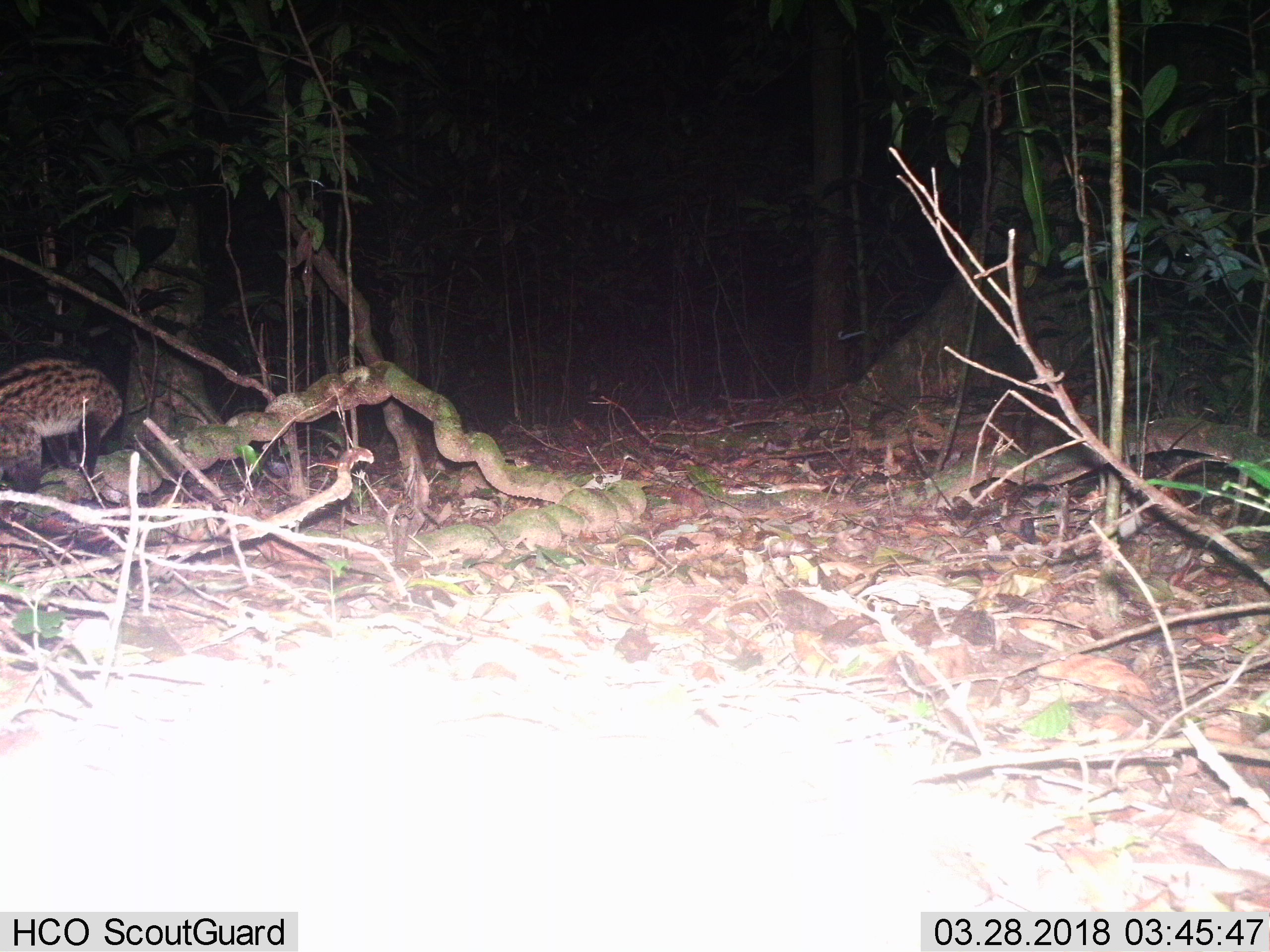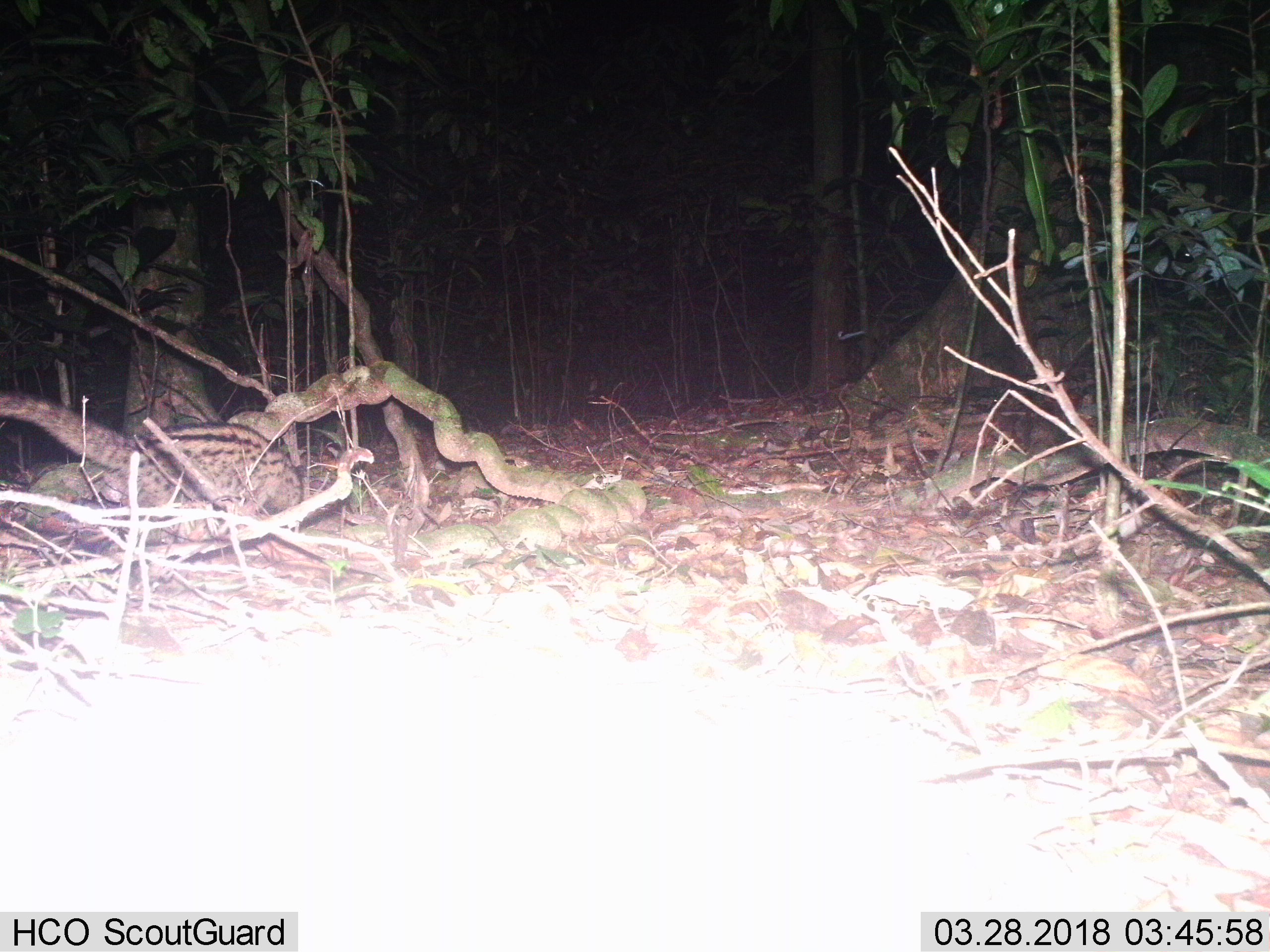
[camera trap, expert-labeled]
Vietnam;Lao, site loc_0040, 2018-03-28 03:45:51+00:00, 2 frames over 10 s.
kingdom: Animalia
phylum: Chordata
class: Mammalia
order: Carnivora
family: Viverridae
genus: Paradoxurus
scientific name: Paradoxurus hermaphroditus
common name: common palm civet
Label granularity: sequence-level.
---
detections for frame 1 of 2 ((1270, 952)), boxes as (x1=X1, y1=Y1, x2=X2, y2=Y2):
common palm civet: (x1=0, y1=355, x2=124, y2=495)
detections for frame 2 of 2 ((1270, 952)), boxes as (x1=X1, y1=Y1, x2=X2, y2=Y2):
common palm civet: (x1=0, y1=391, x2=303, y2=532)